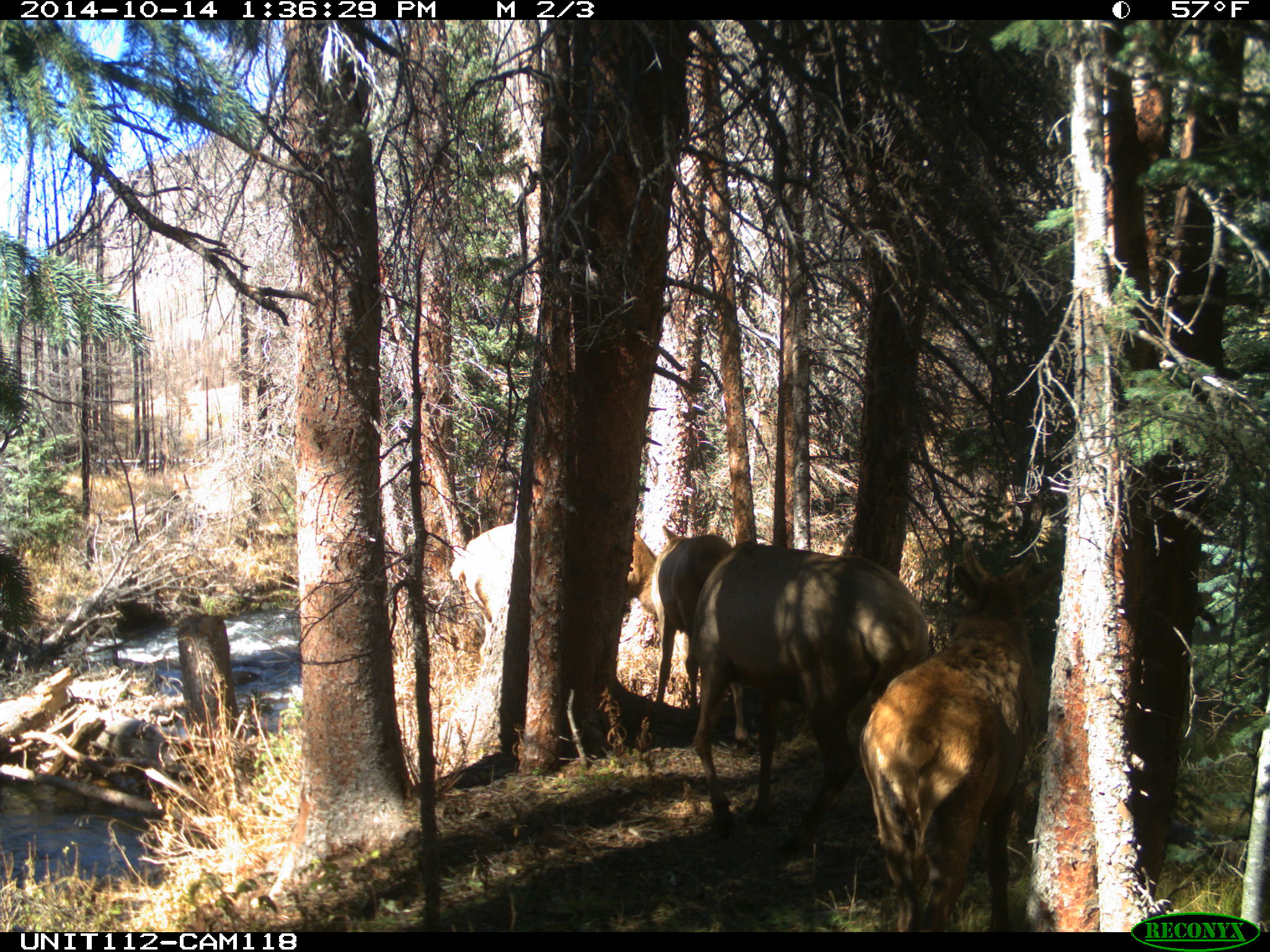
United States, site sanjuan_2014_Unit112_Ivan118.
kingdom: Animalia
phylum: Chordata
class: Mammalia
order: Artiodactyla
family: Cervidae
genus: Cervus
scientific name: Cervus elaphus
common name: red deer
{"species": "Cervus elaphus (red deer)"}